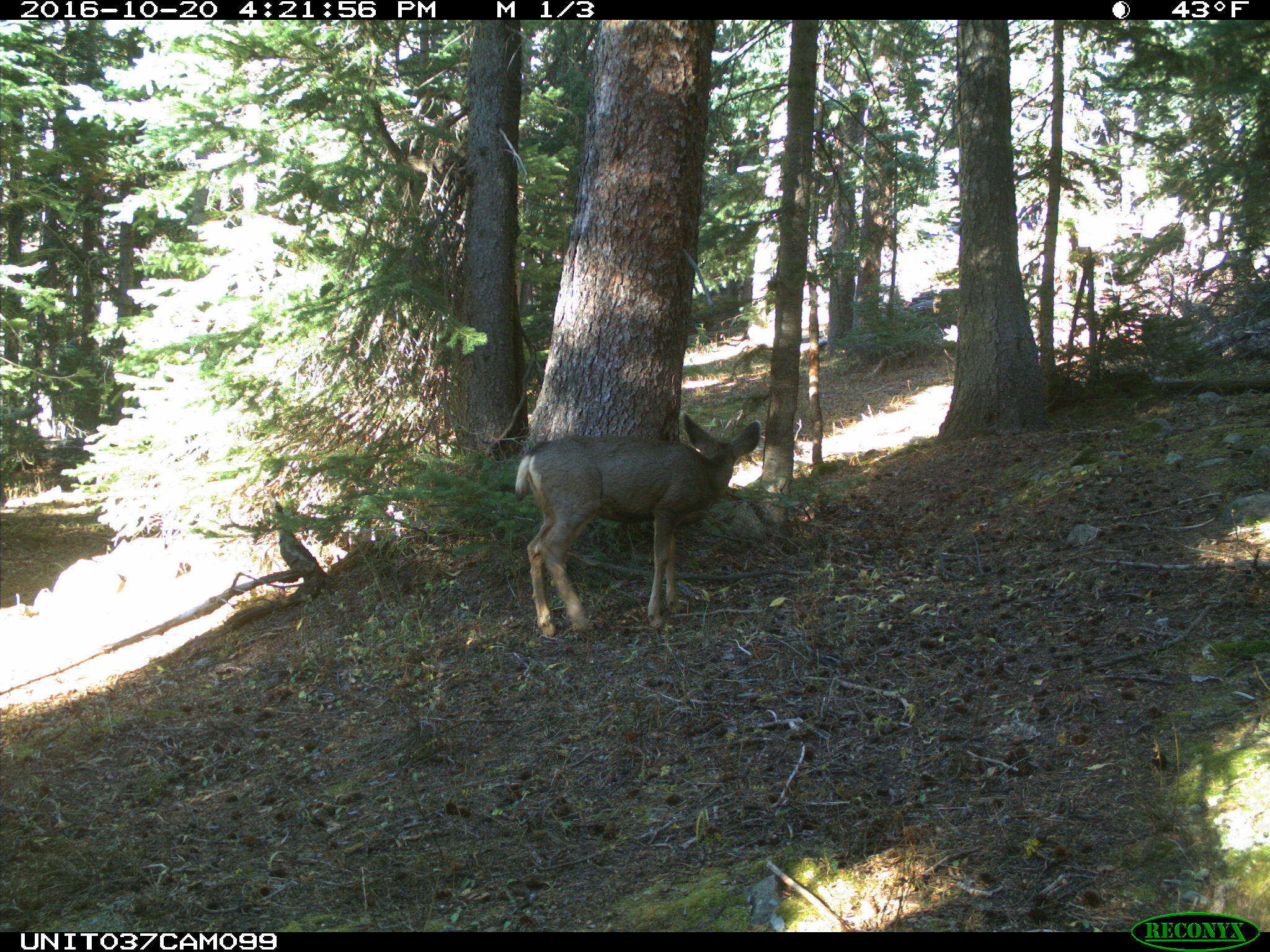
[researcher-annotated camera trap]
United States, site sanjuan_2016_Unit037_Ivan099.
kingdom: Animalia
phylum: Chordata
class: Mammalia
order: Artiodactyla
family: Cervidae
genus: Odocoileus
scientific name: Odocoileus hemionus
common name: mule deer